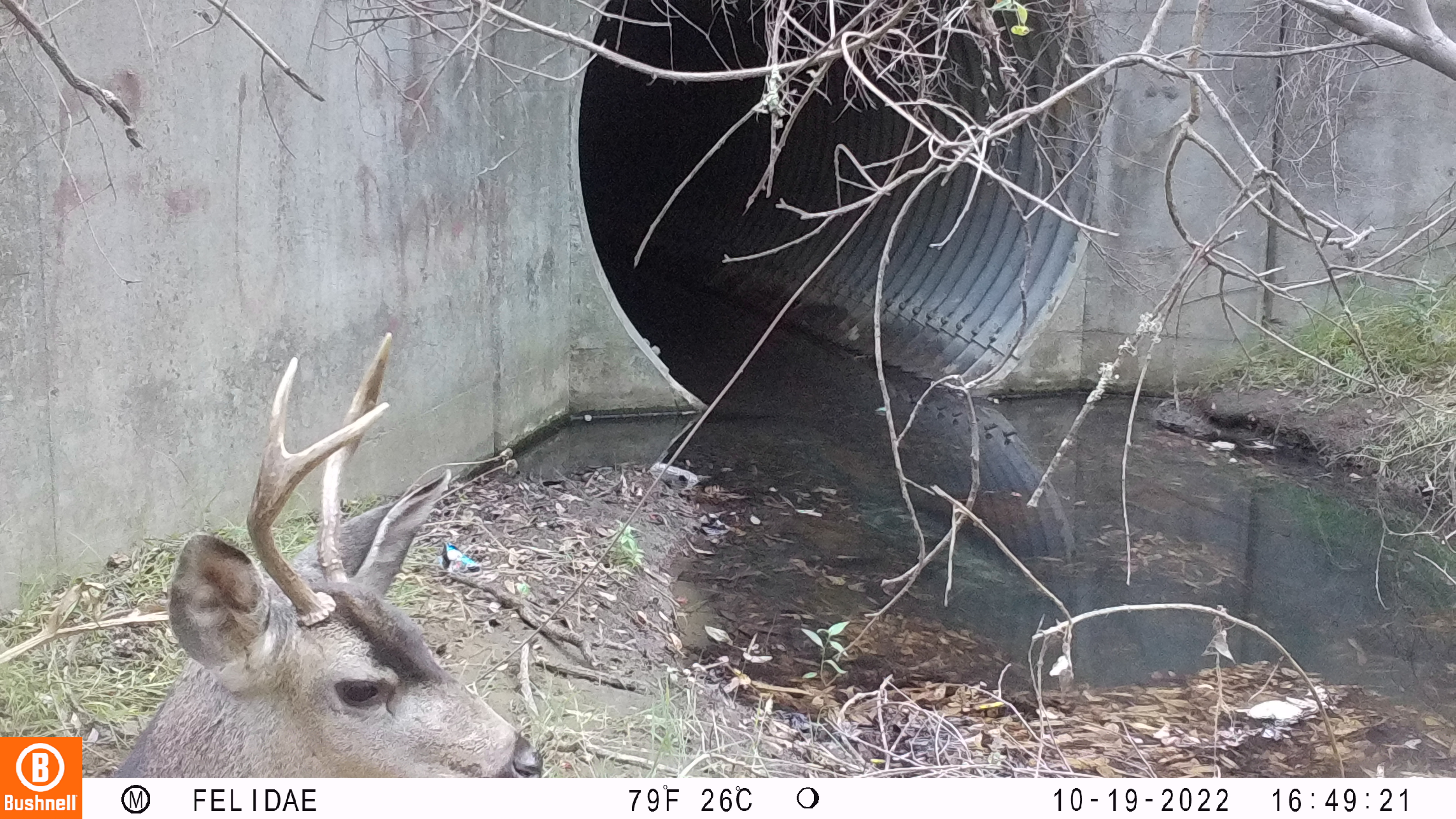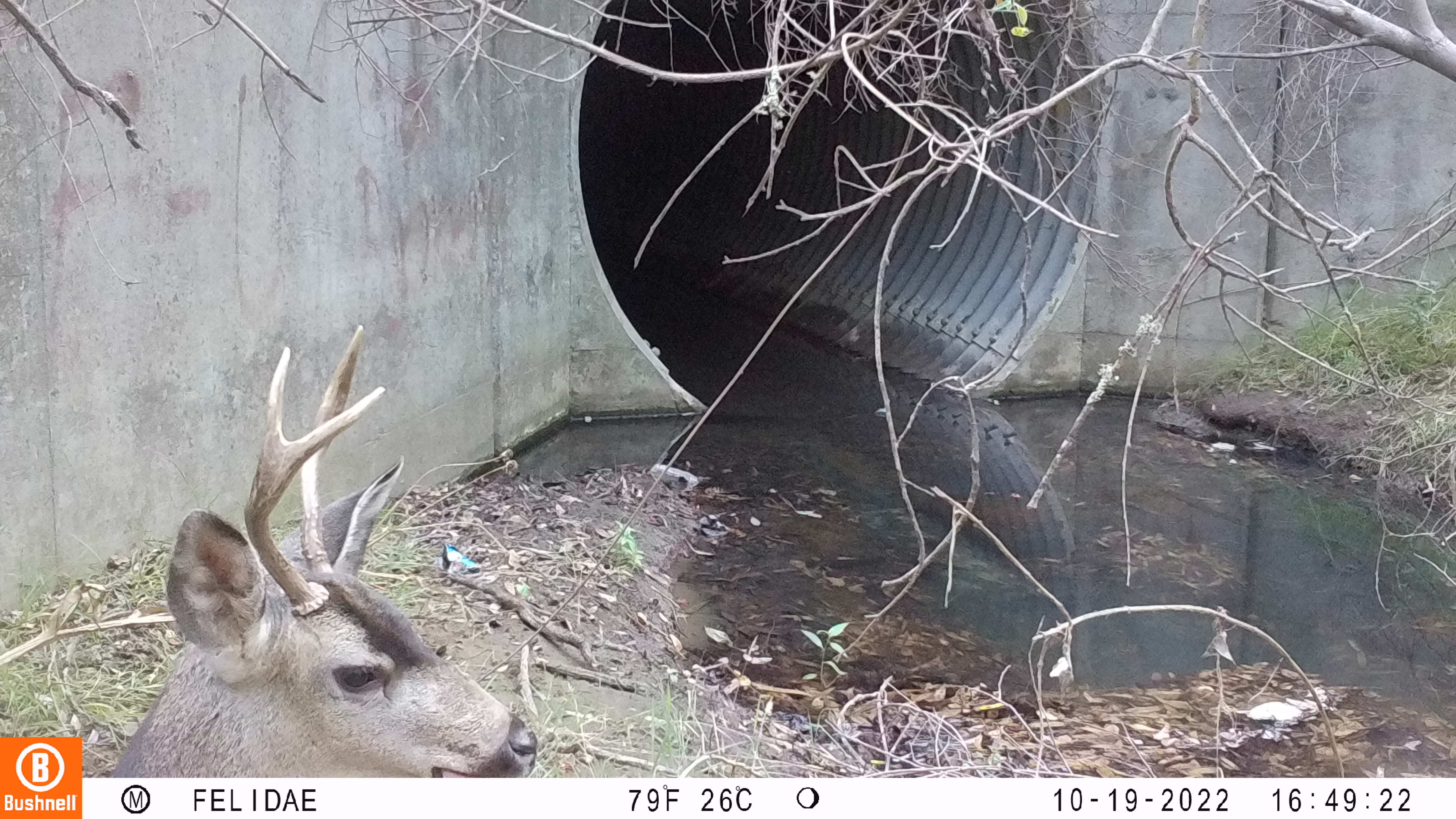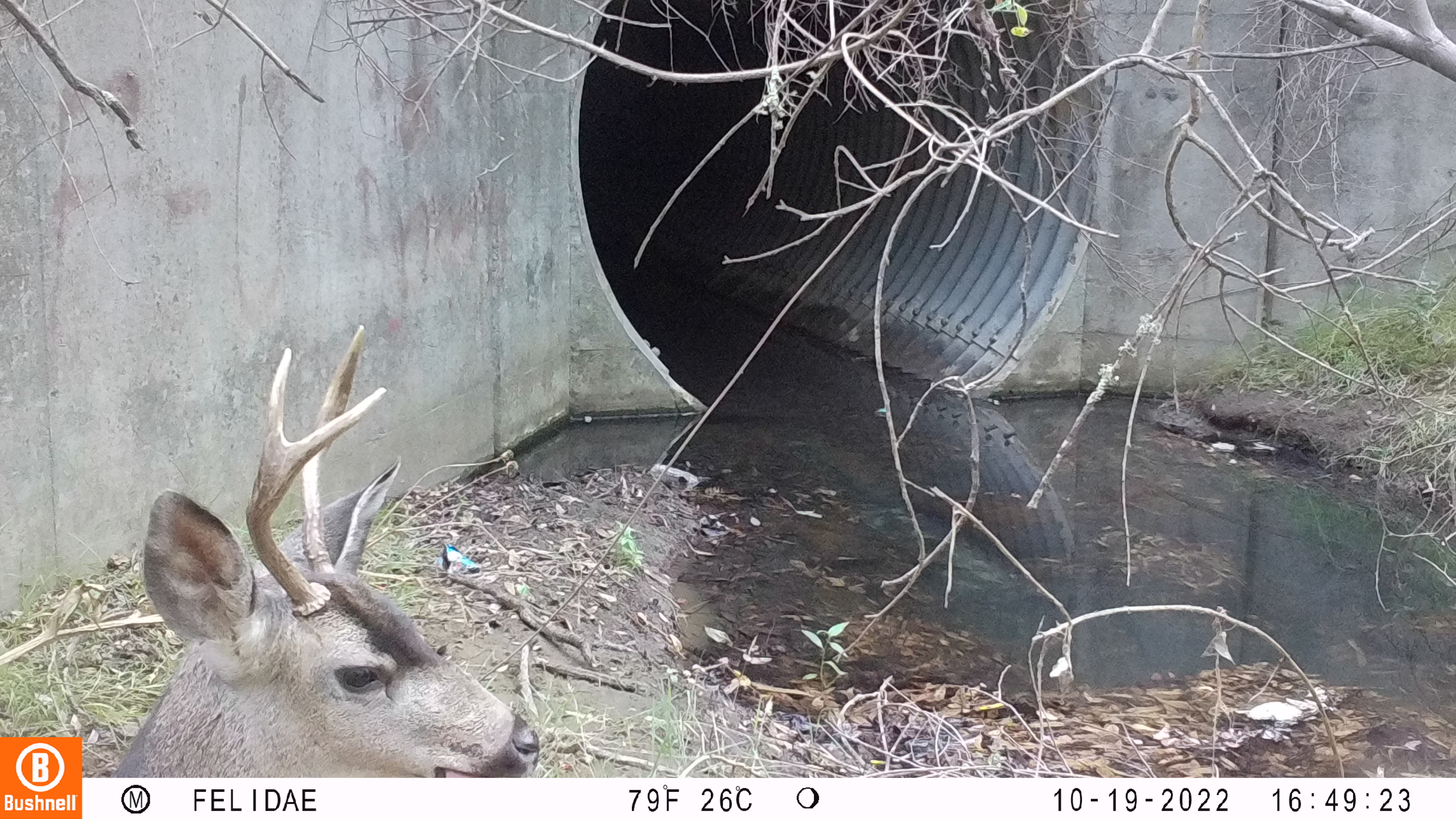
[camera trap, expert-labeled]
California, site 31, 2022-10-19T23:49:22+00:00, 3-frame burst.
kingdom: Animalia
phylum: Chordata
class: Mammalia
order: Artiodactyla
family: Cervidae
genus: Odocoileus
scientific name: Odocoileus hemionus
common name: mule deer